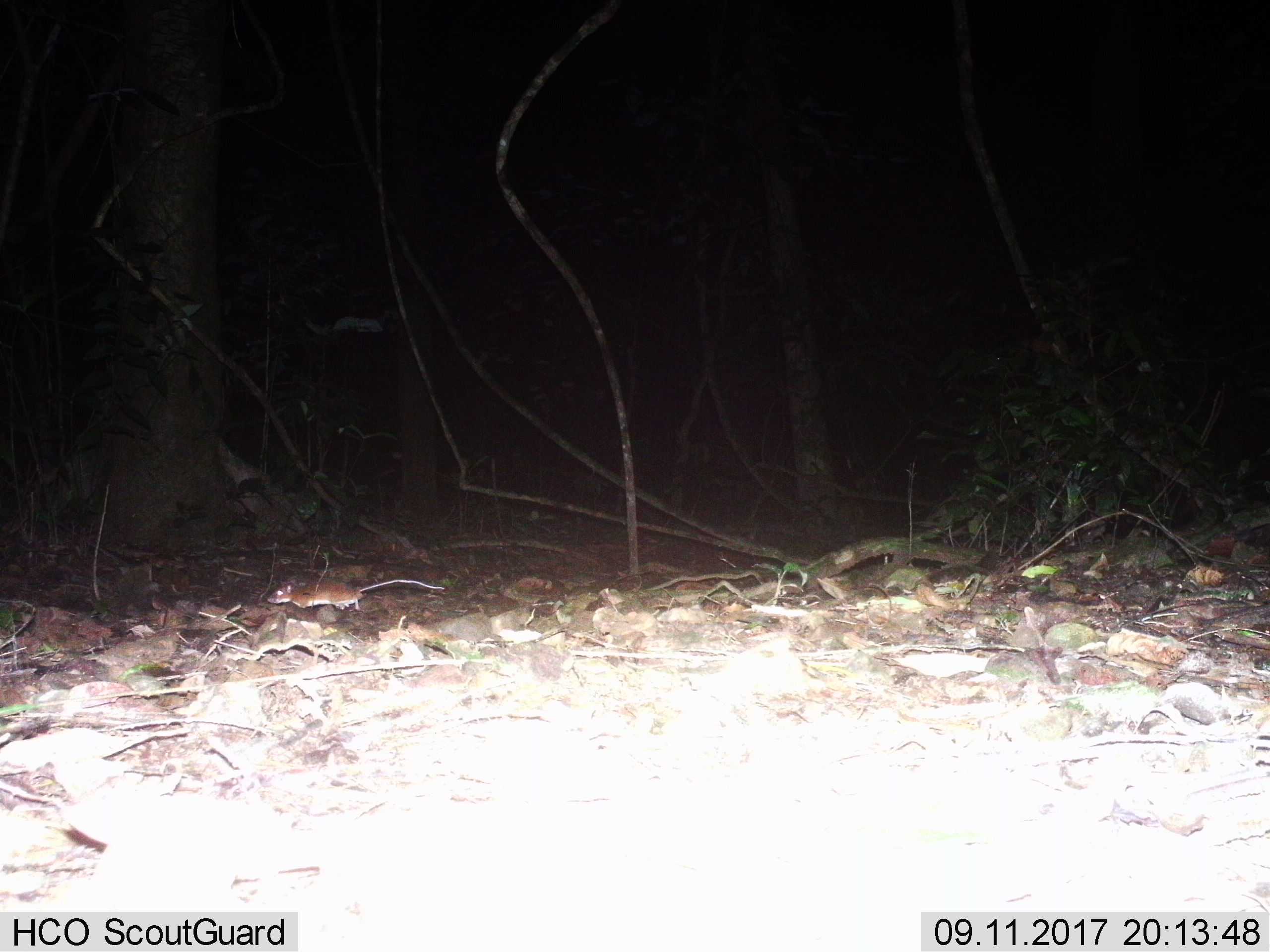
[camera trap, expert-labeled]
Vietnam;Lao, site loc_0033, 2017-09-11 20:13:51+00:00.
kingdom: Animalia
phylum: Chordata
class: Mammalia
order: Rodentia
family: Muridae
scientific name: Muridae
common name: old-world mice and rats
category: unidentified murid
Unidentified murid (old-world mice and rats) (Muridae). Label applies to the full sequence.